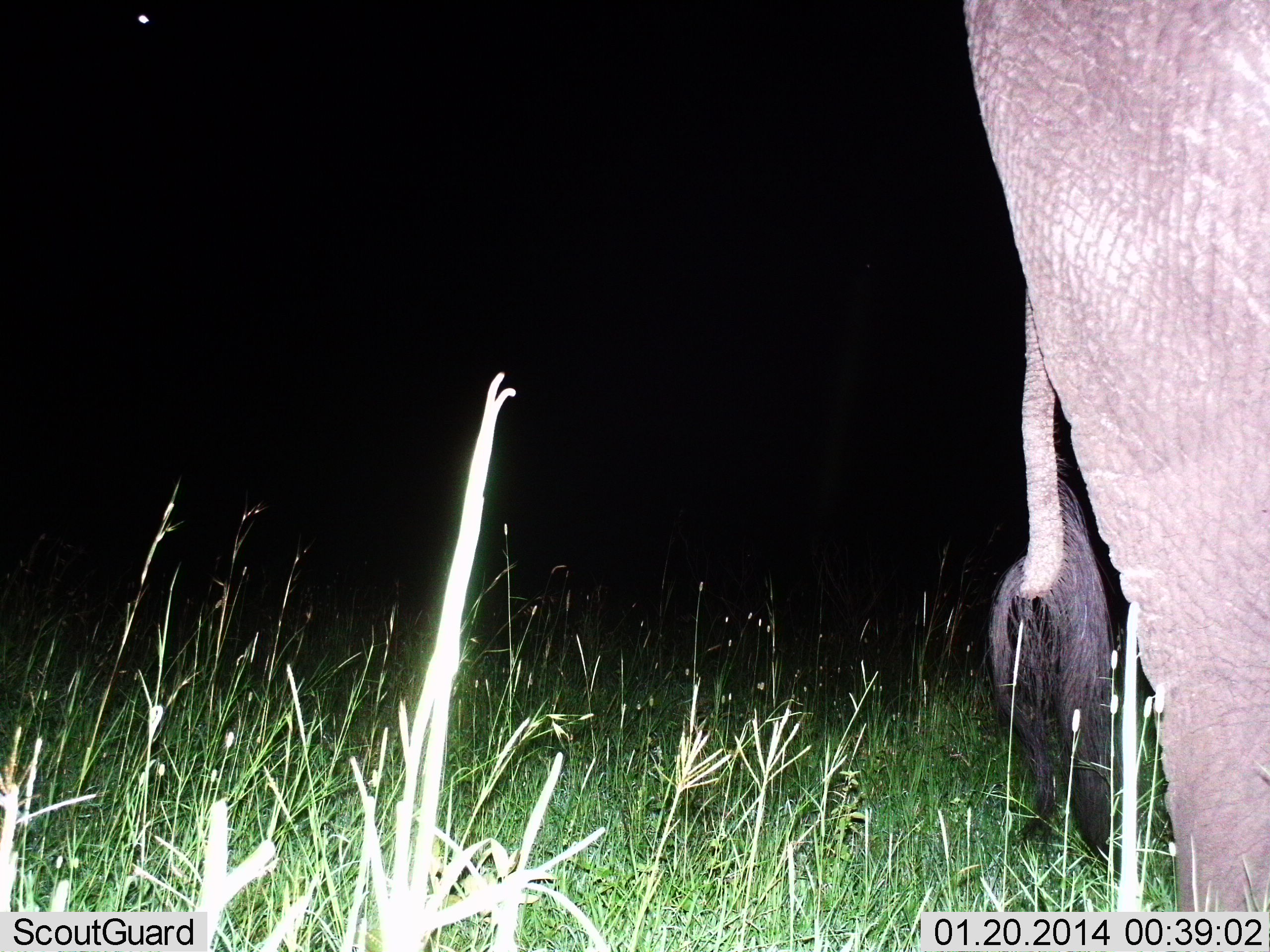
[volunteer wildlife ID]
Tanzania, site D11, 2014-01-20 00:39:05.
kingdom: Animalia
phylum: Chordata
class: Mammalia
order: Proboscidea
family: Elephantidae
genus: Loxodonta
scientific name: Loxodonta africana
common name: african bush elephant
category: elephant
Elephant (african bush elephant) (Loxodonta africana), count 1. Behavior (volunteer vote fractions): standing 90%, resting 0%, moving 10%, interacting 0%. Young present (vote fraction): 0%. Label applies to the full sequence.